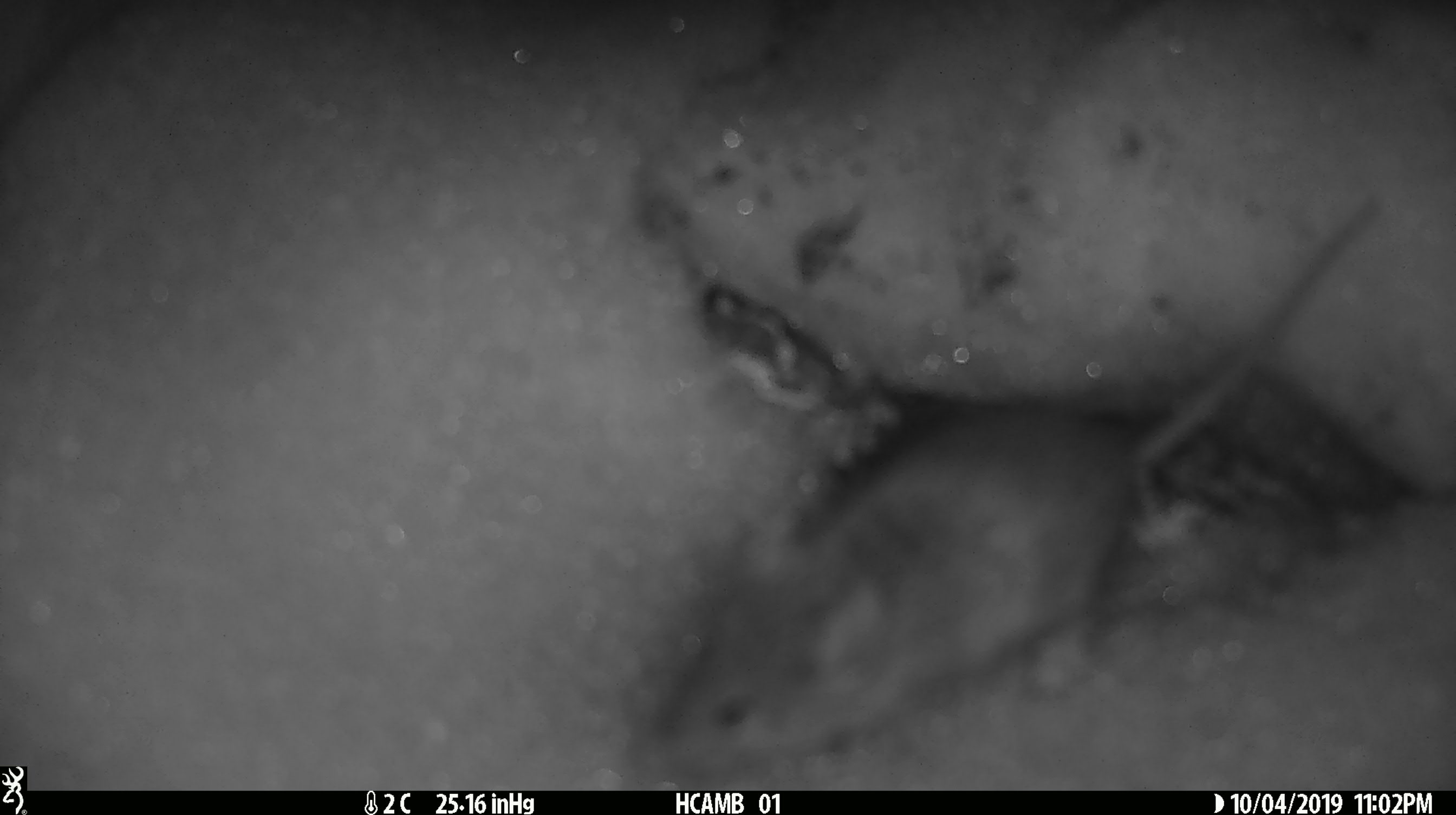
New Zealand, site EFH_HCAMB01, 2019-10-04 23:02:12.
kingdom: Animalia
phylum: Chordata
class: Mammalia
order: Rodentia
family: Muridae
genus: Mus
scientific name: Mus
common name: mouse